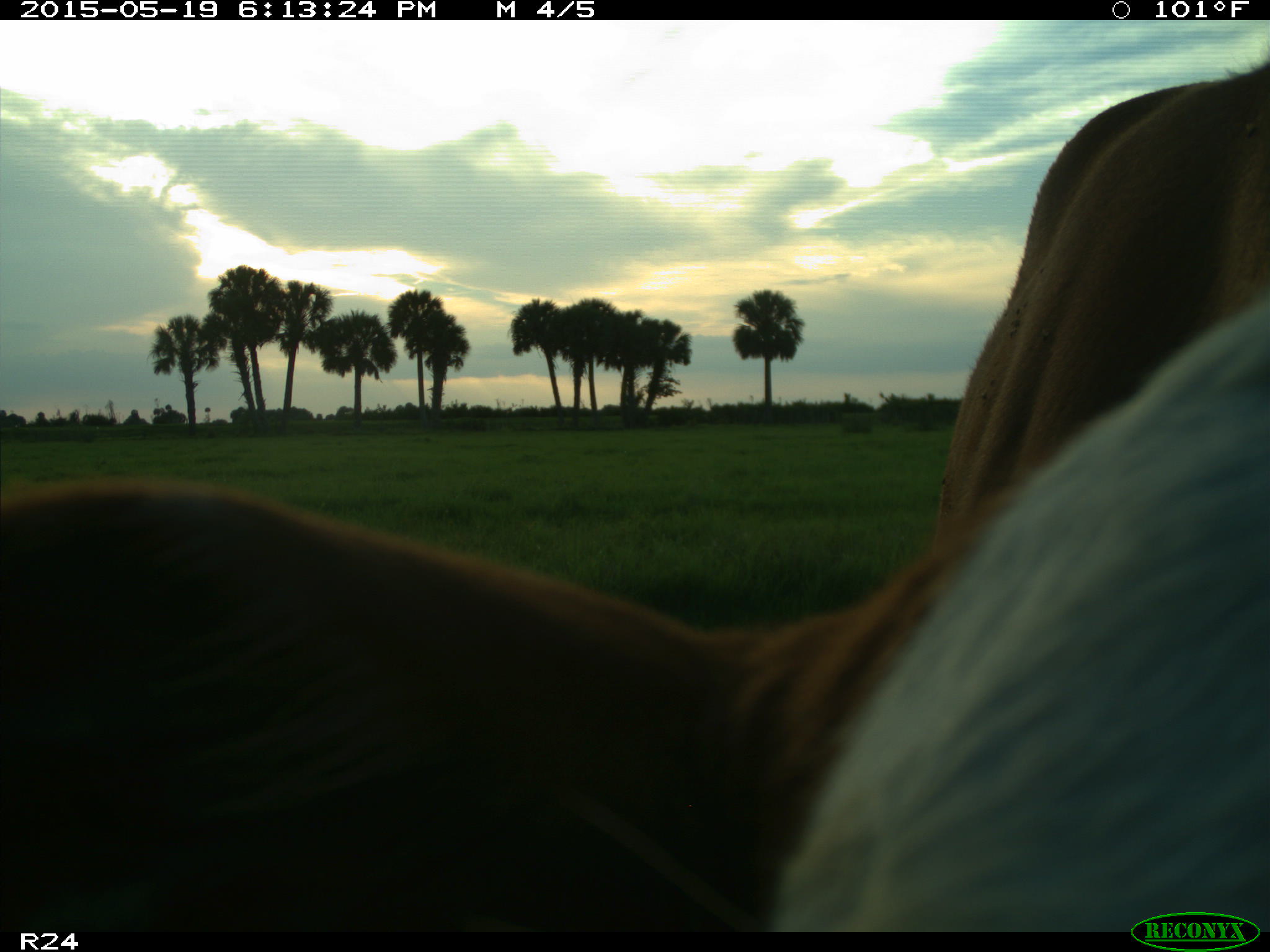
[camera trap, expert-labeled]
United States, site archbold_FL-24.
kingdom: Animalia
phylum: Chordata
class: Mammalia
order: Artiodactyla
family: Bovidae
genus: Bos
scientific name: Bos taurus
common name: domestic cow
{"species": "Bos taurus (domestic cow)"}